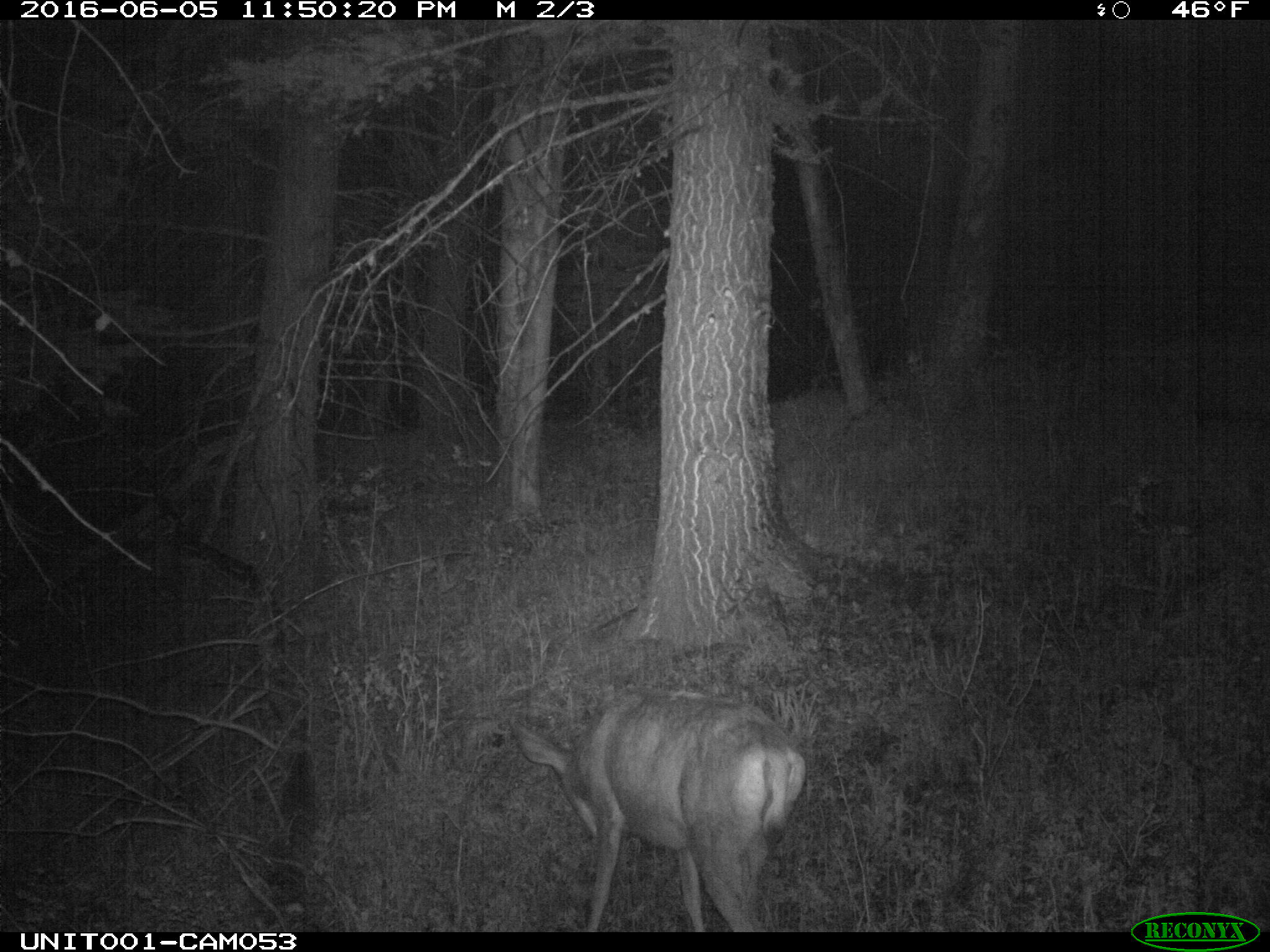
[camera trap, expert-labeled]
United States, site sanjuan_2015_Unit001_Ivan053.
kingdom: Animalia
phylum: Chordata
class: Mammalia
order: Artiodactyla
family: Cervidae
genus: Odocoileus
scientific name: Odocoileus hemionus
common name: mule deer